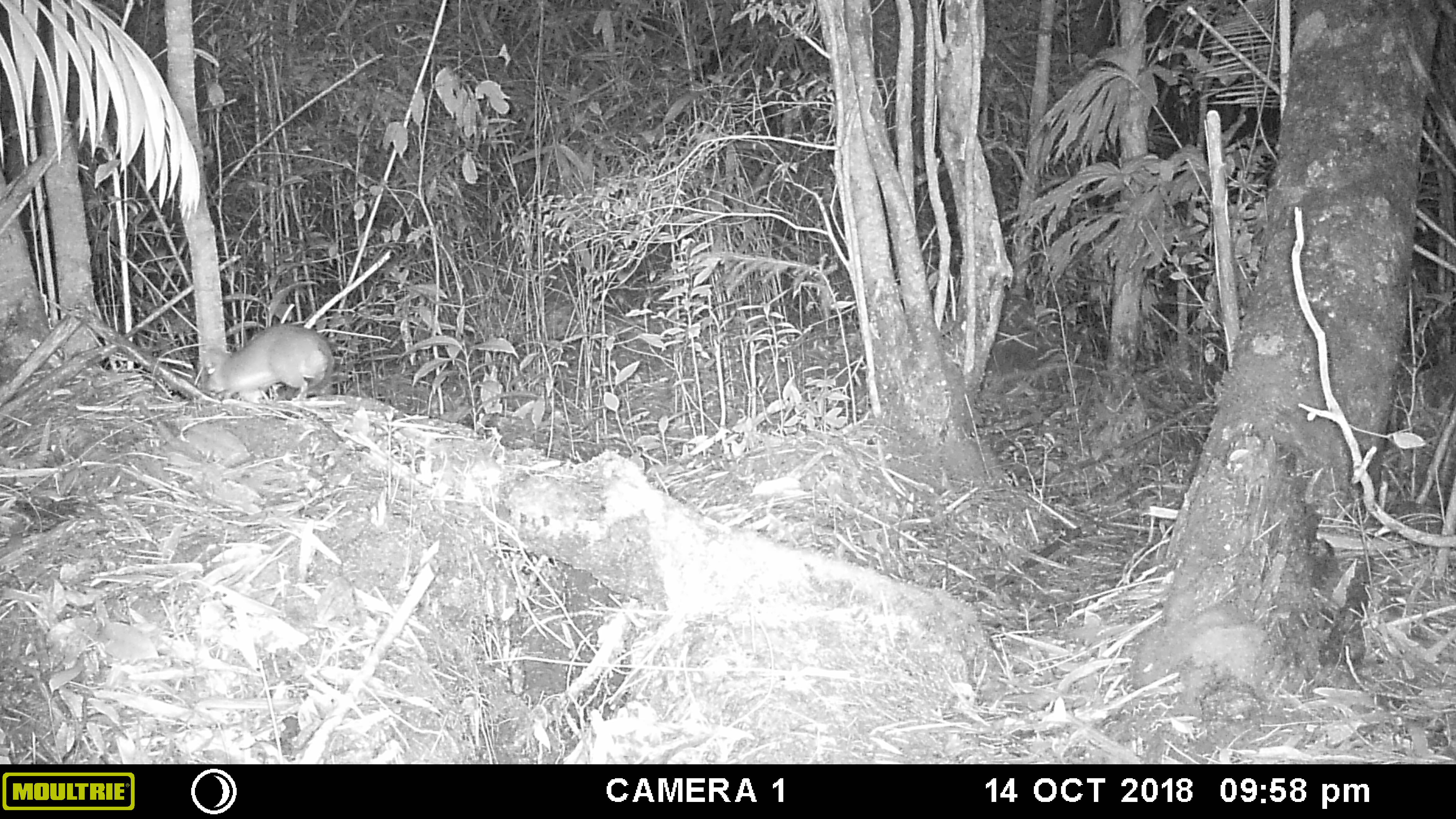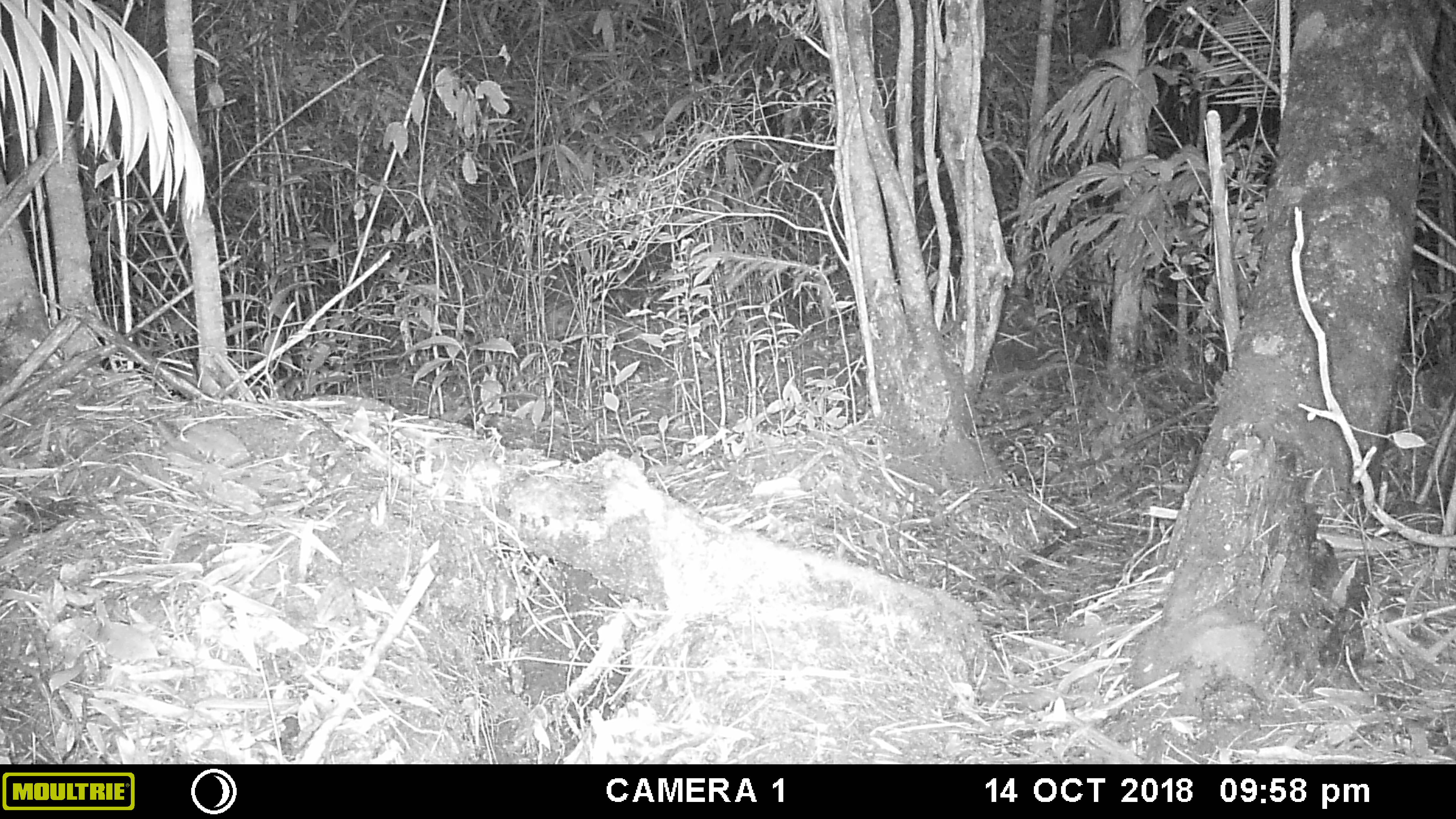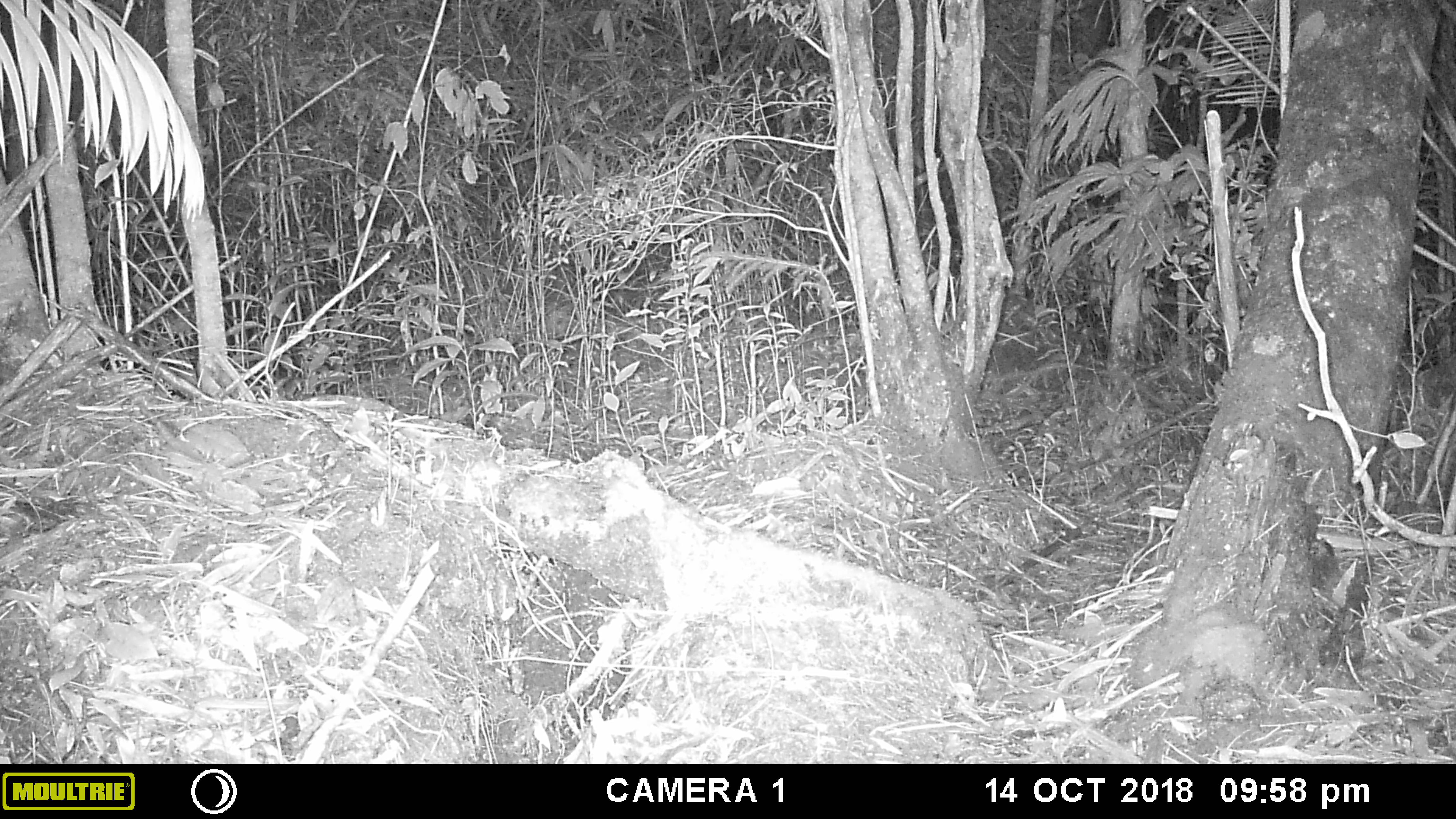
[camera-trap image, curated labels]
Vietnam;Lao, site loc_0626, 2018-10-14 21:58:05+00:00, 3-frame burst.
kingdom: Animalia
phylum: Chordata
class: Mammalia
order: Rodentia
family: Muridae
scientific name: Muridae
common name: old-world mice and rats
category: unidentified murid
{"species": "unidentified murid (old-world mice and rats) (Muridae)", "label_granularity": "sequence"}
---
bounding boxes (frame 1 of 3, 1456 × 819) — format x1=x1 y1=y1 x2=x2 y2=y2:
unidentified murid: x1=203 y1=324 x2=334 y2=400